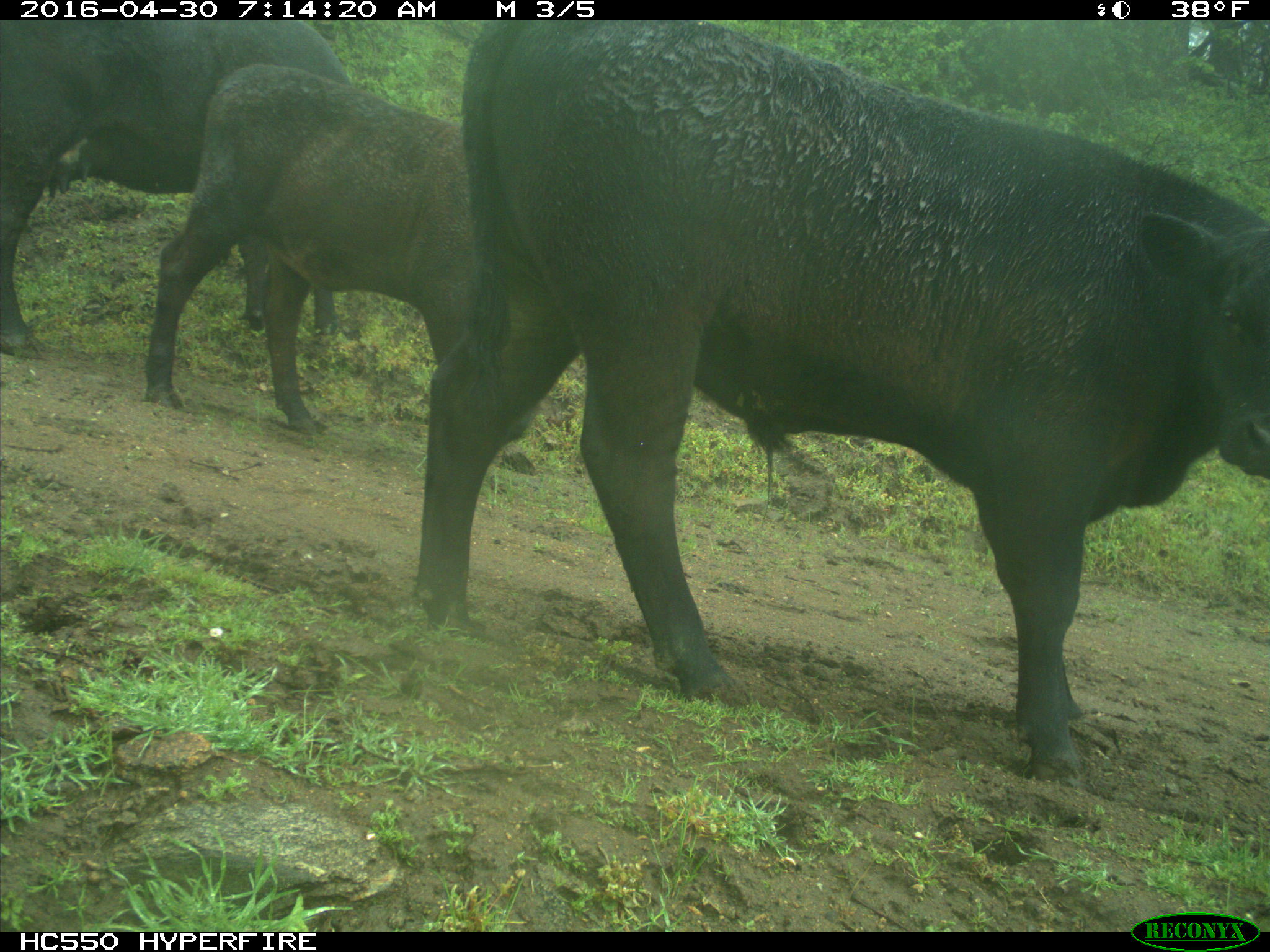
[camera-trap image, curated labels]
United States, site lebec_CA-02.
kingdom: Animalia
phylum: Chordata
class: Mammalia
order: Artiodactyla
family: Bovidae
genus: Bos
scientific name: Bos taurus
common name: domestic cow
Bos taurus (domestic cow).